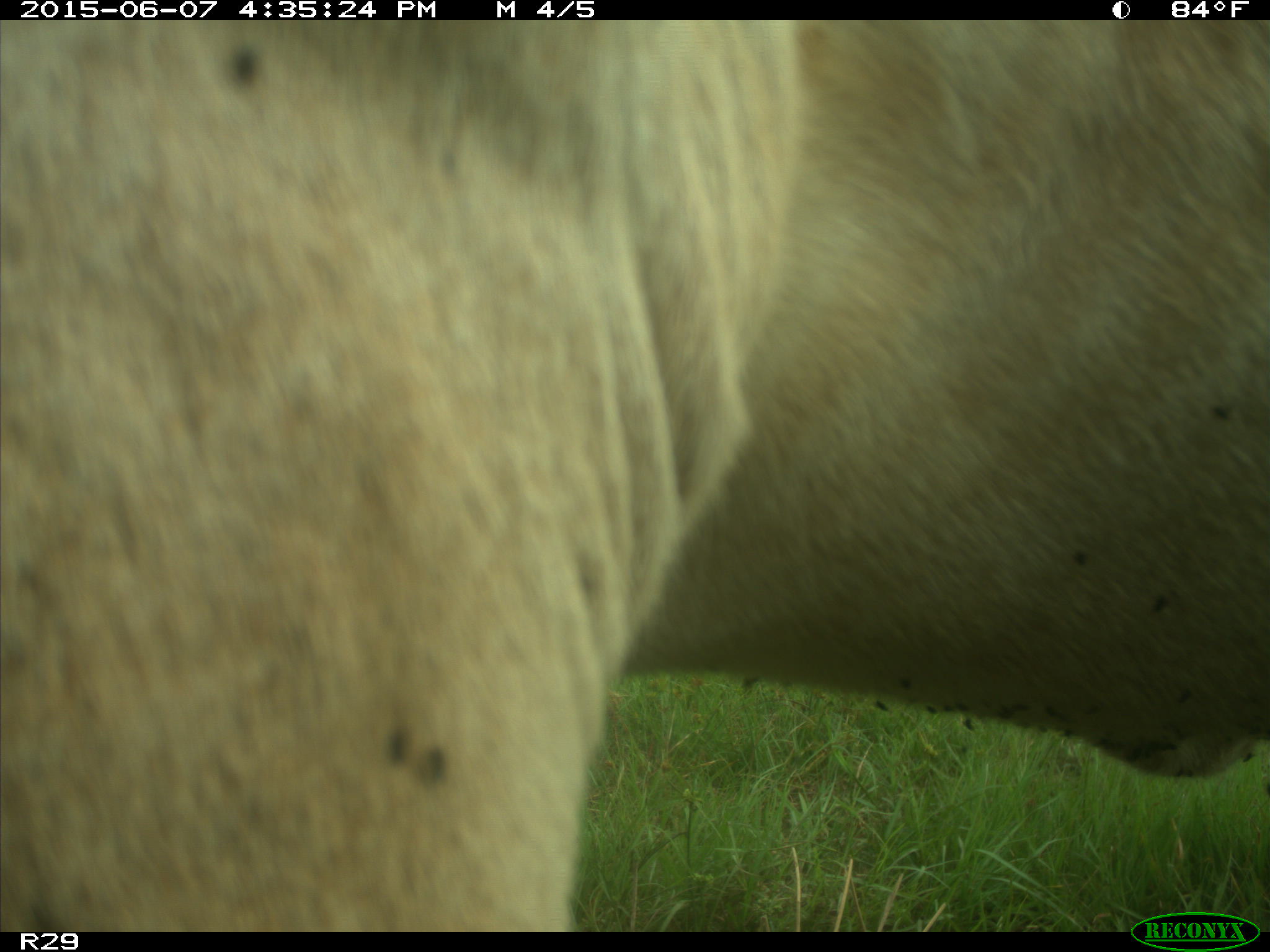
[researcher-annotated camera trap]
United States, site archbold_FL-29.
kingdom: Animalia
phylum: Chordata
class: Mammalia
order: Artiodactyla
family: Bovidae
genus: Bos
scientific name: Bos taurus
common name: domestic cow